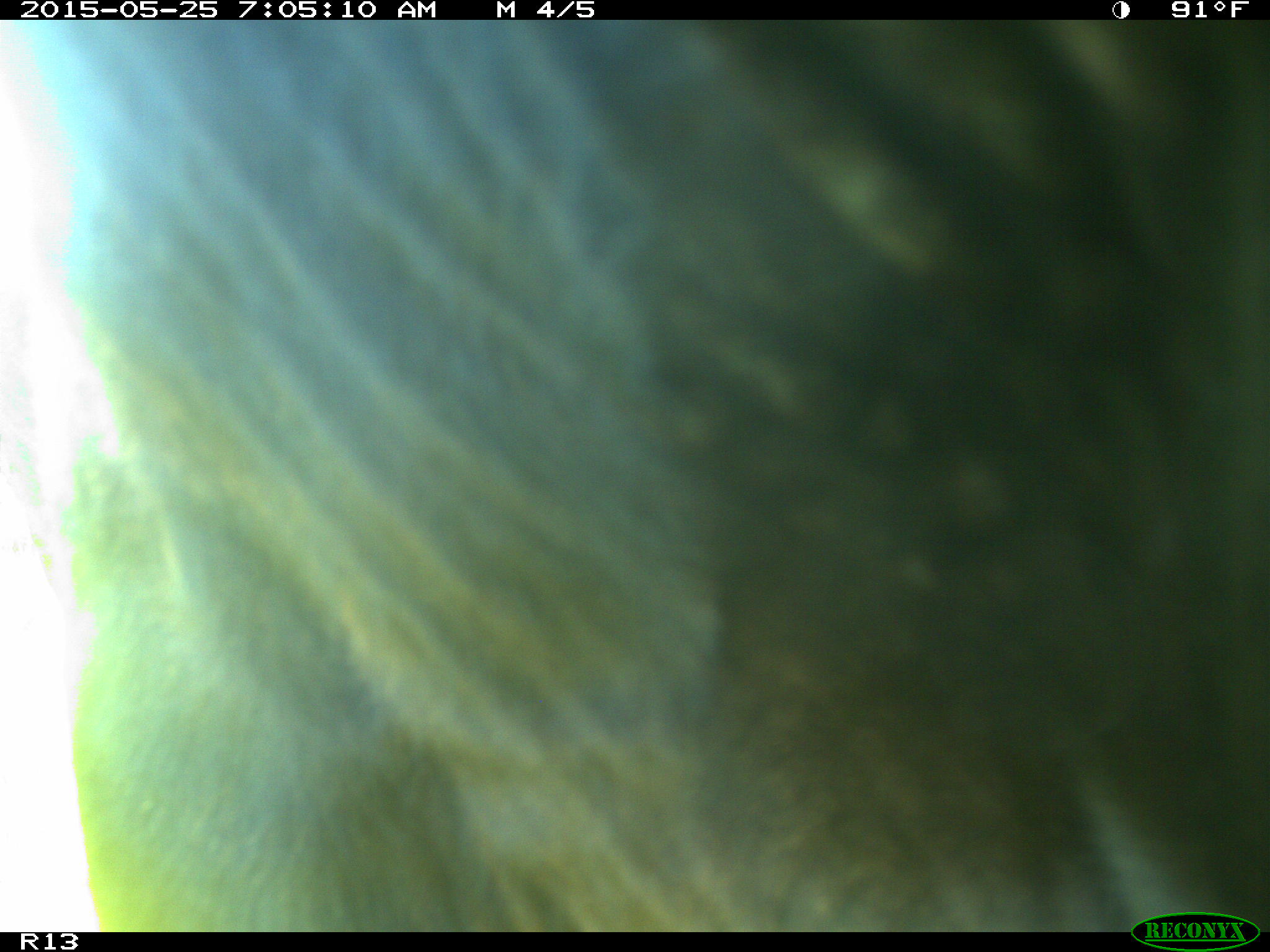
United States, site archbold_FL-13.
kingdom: Animalia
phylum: Chordata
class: Mammalia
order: Artiodactyla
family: Bovidae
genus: Bos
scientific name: Bos taurus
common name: domestic cow